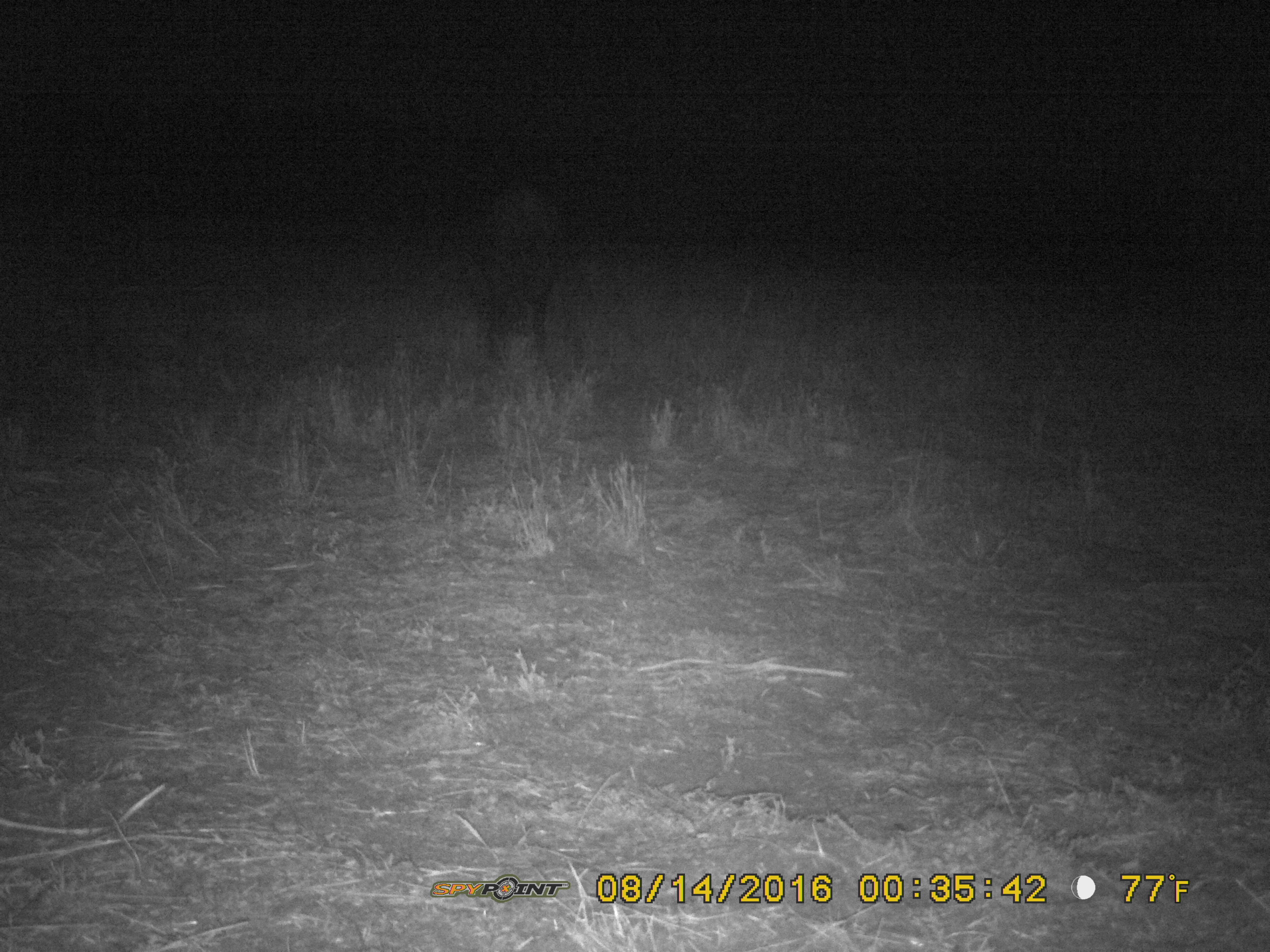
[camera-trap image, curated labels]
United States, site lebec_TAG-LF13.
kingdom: Animalia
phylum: Chordata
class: Mammalia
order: Artiodactyla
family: Suidae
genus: Sus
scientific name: Sus scrofa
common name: wild boar